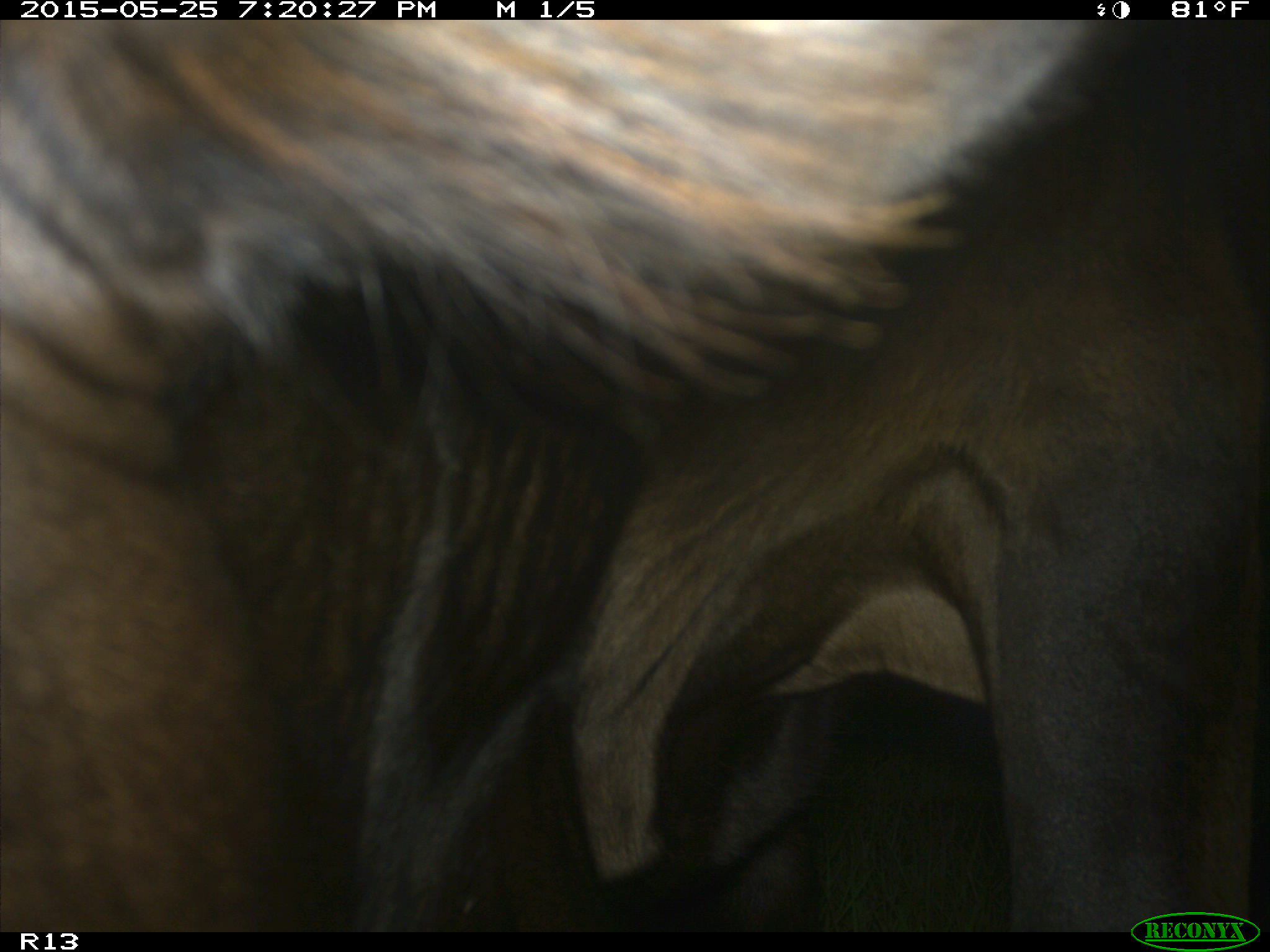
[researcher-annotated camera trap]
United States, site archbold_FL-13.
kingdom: Animalia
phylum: Chordata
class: Mammalia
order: Artiodactyla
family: Bovidae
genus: Bos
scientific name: Bos taurus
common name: domestic cow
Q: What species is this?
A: Bos taurus (domestic cow).